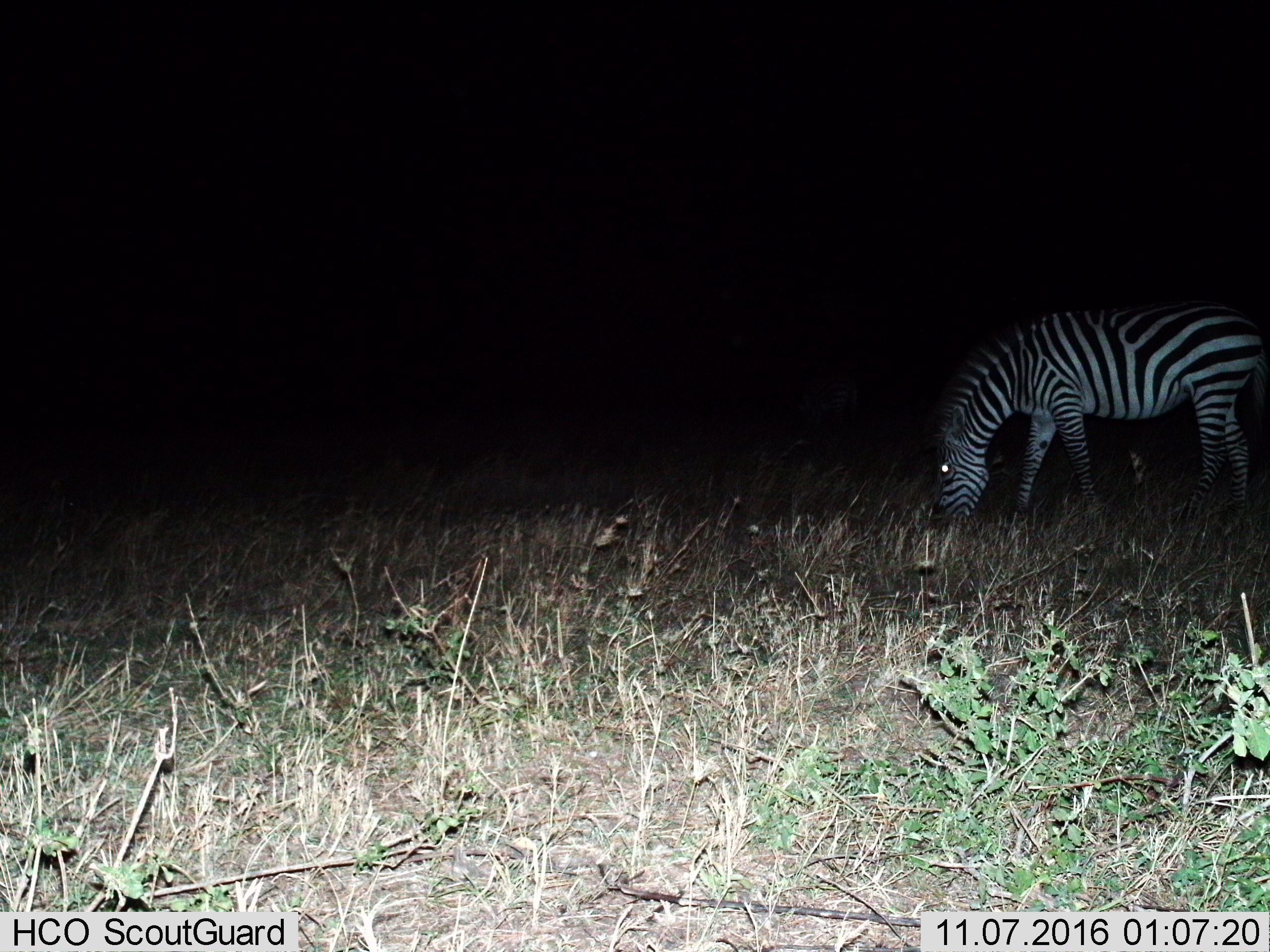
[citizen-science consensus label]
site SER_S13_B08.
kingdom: Animalia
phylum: Chordata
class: Mammalia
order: Perissodactyla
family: Equidae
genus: Equus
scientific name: Equus quagga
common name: plains zebra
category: zebraplains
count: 1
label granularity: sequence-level